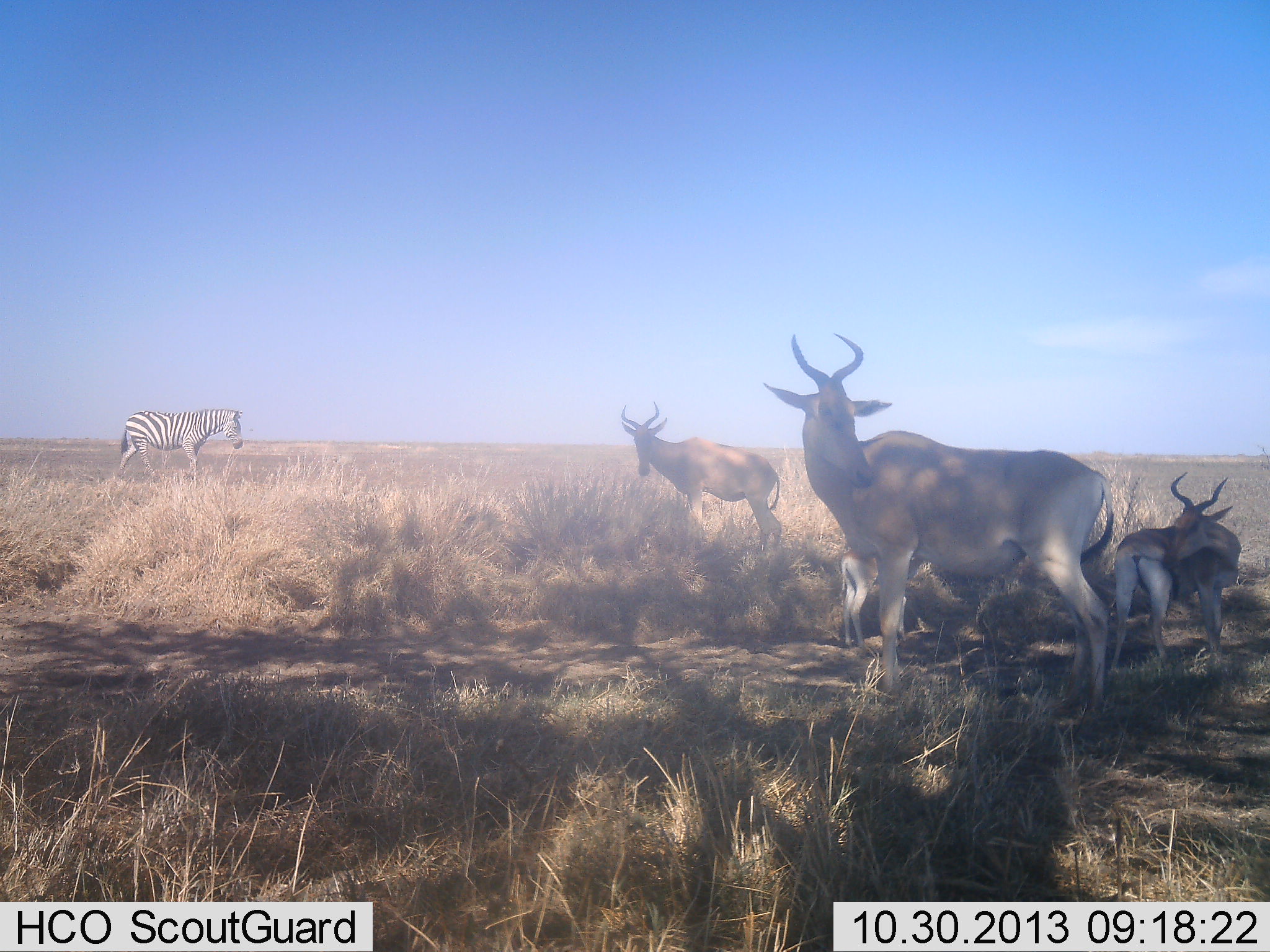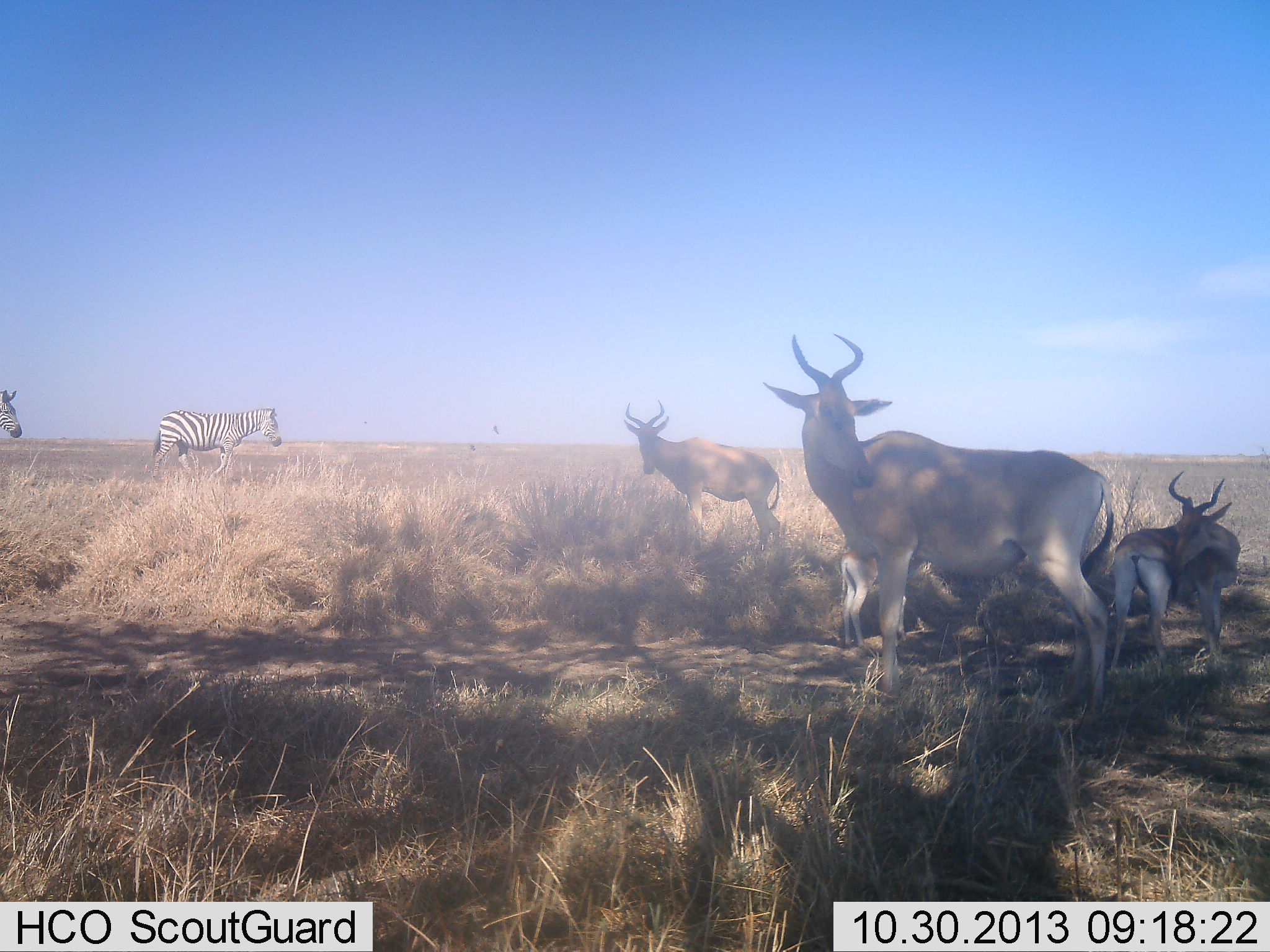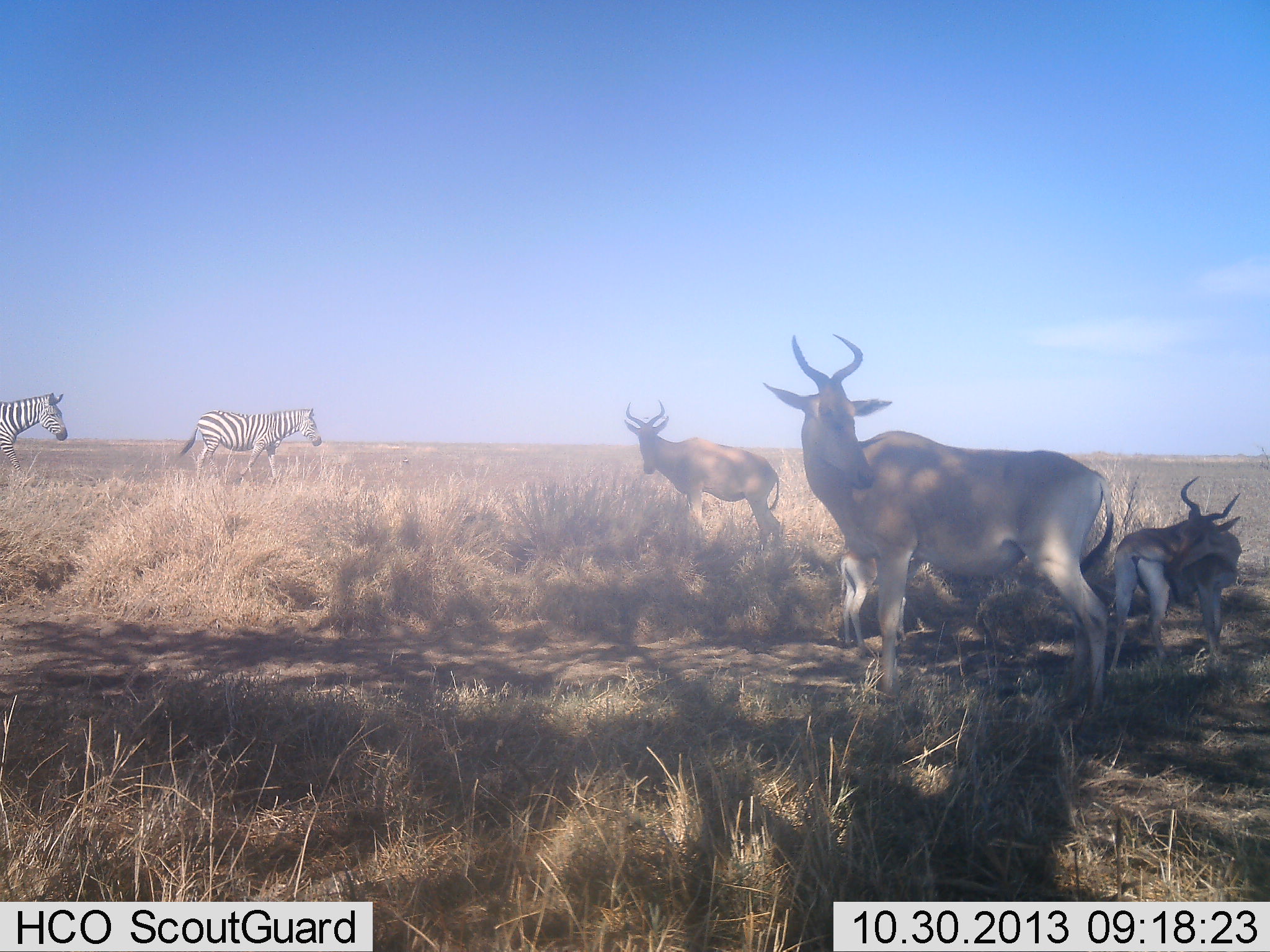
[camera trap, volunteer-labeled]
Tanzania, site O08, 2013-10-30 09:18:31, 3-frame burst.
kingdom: Animalia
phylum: Chordata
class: Mammalia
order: Artiodactyla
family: Bovidae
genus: Alcelaphus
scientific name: Alcelaphus buselaphus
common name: hartebeest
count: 4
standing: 86%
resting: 31%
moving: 9%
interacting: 6%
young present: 69%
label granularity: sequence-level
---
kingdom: Animalia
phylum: Chordata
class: Mammalia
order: Perissodactyla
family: Equidae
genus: Equus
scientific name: Equus quagga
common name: plains zebra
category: zebra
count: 2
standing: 3%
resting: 0%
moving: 100%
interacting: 0%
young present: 3%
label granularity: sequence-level